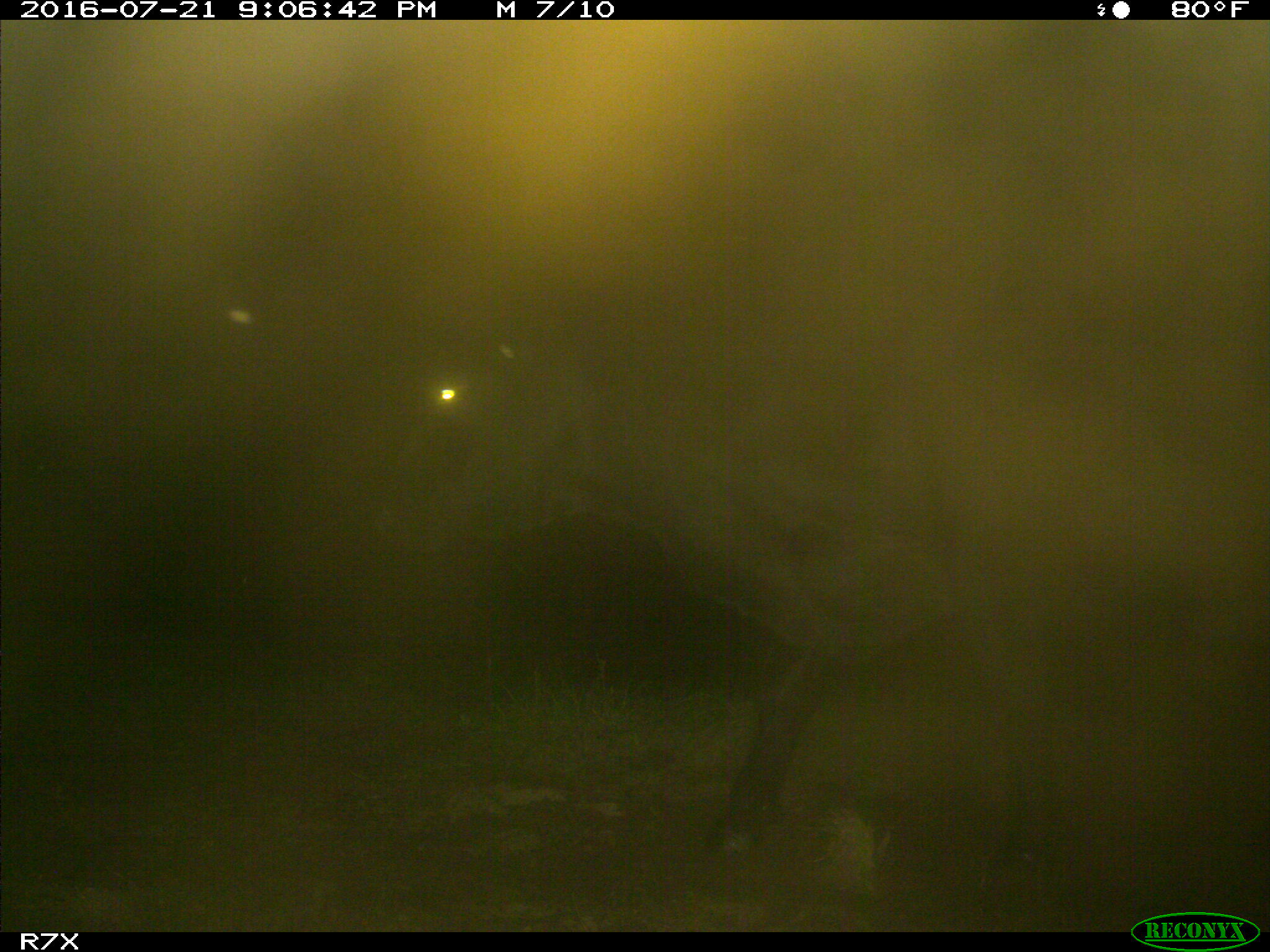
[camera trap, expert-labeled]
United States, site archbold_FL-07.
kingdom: Animalia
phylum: Chordata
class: Mammalia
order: Artiodactyla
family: Bovidae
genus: Bos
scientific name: Bos taurus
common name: domestic cow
Bos taurus (domestic cow).